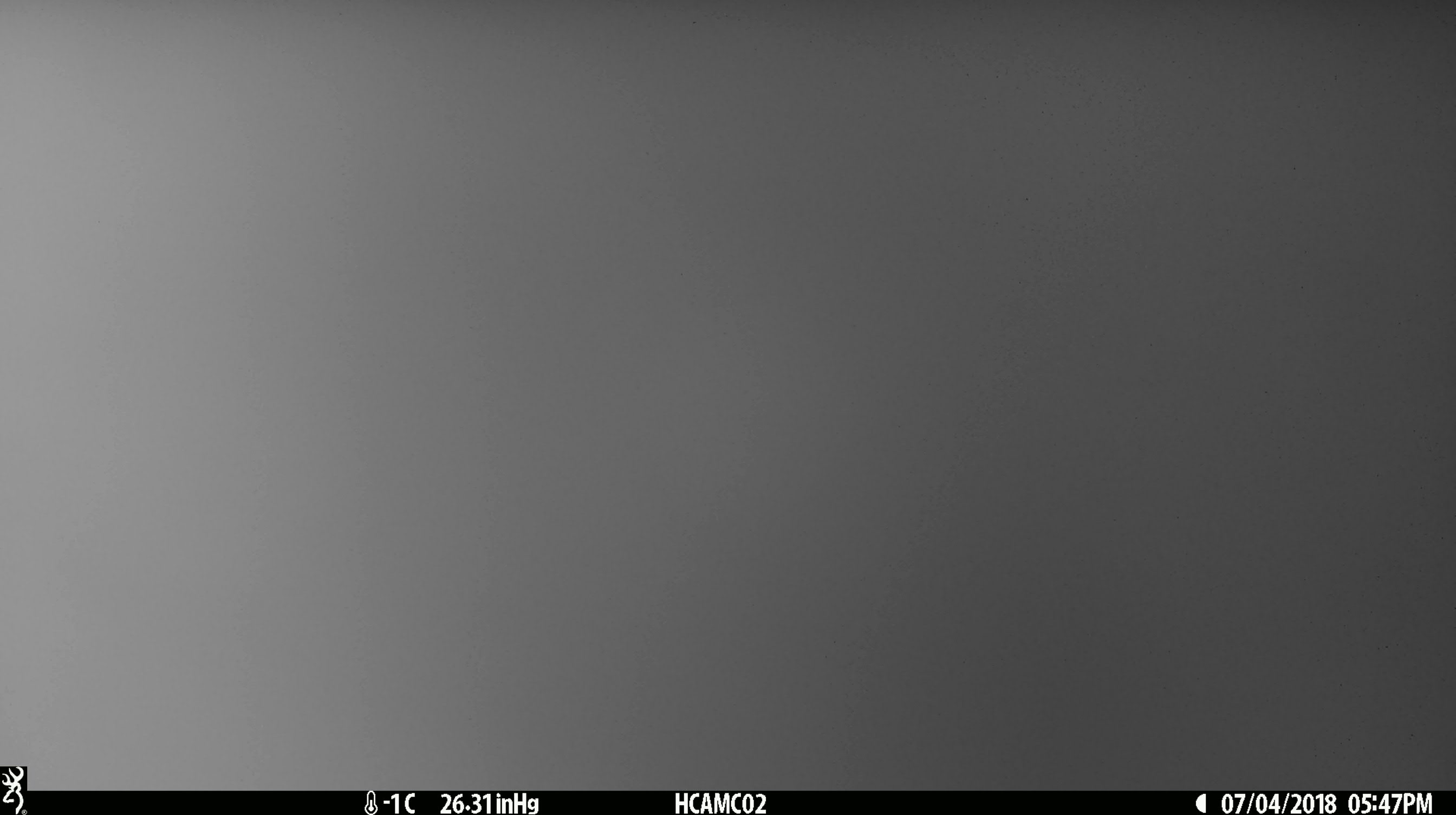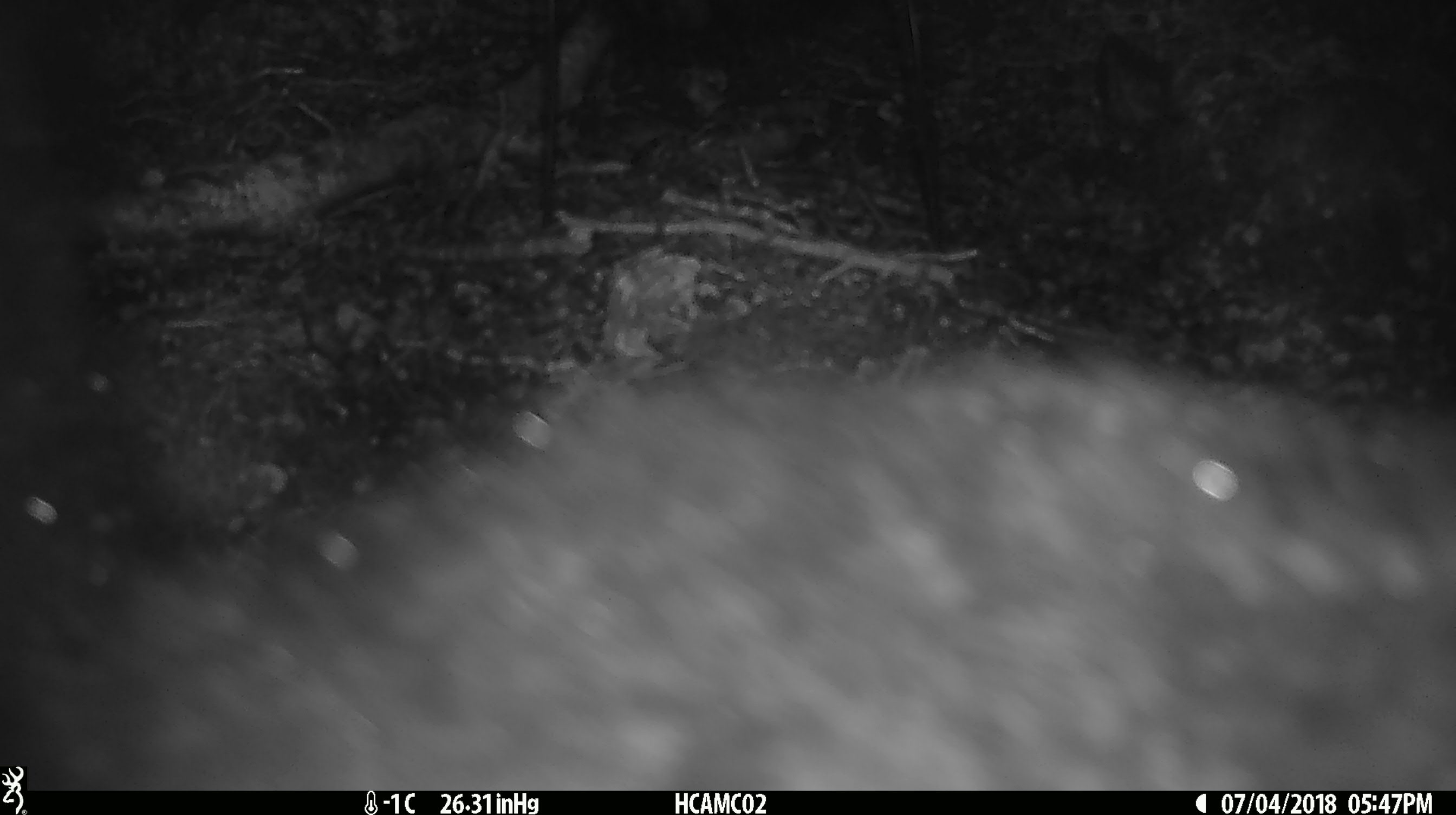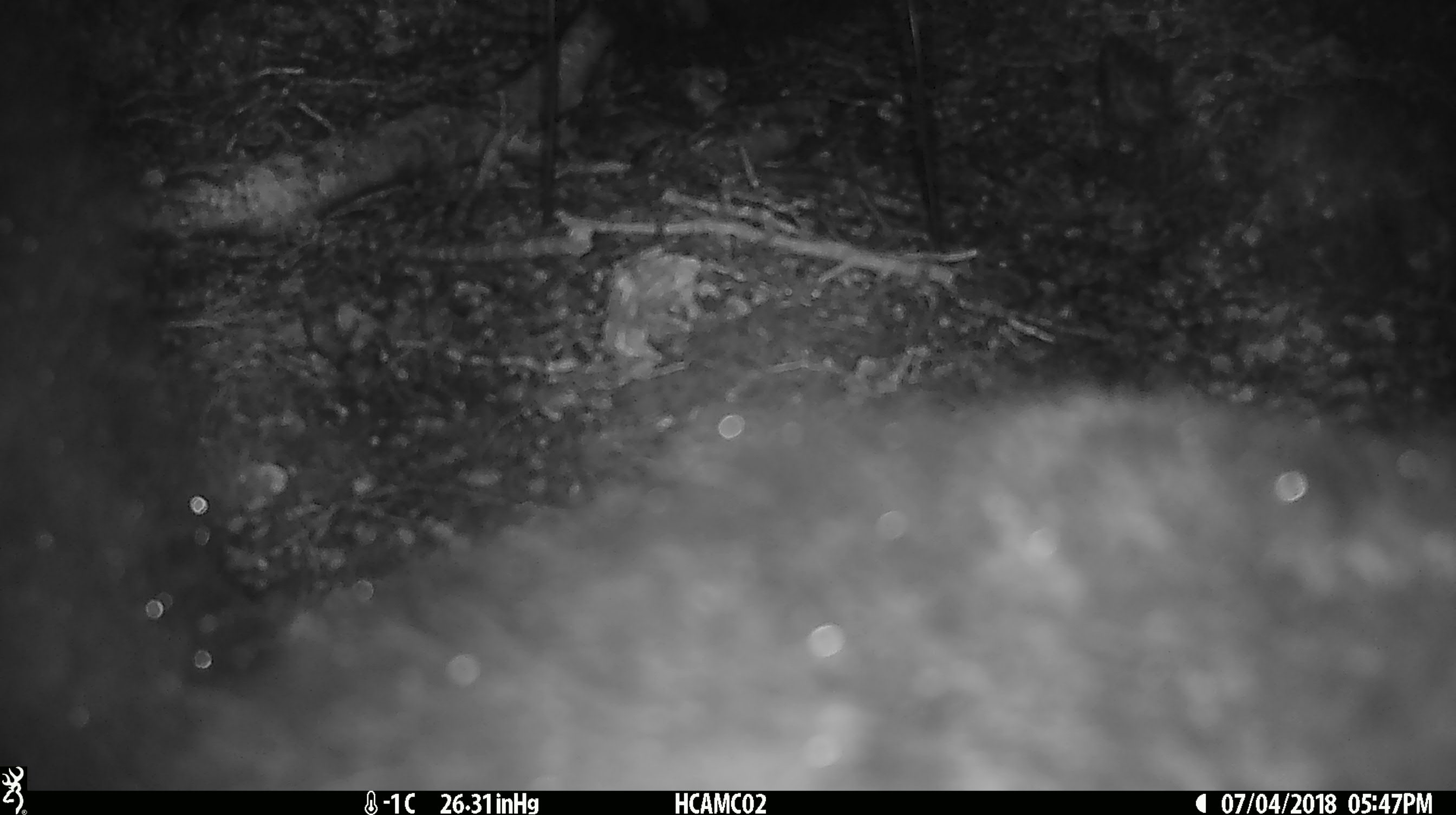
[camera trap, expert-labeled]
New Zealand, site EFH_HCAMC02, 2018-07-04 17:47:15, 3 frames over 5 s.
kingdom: Animalia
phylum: Chordata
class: Mammalia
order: Diprotodontia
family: Phalangeridae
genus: Trichosurus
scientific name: Trichosurus vulpecula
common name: common brushtail possum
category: possum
Possum (common brushtail possum) (Trichosurus vulpecula).